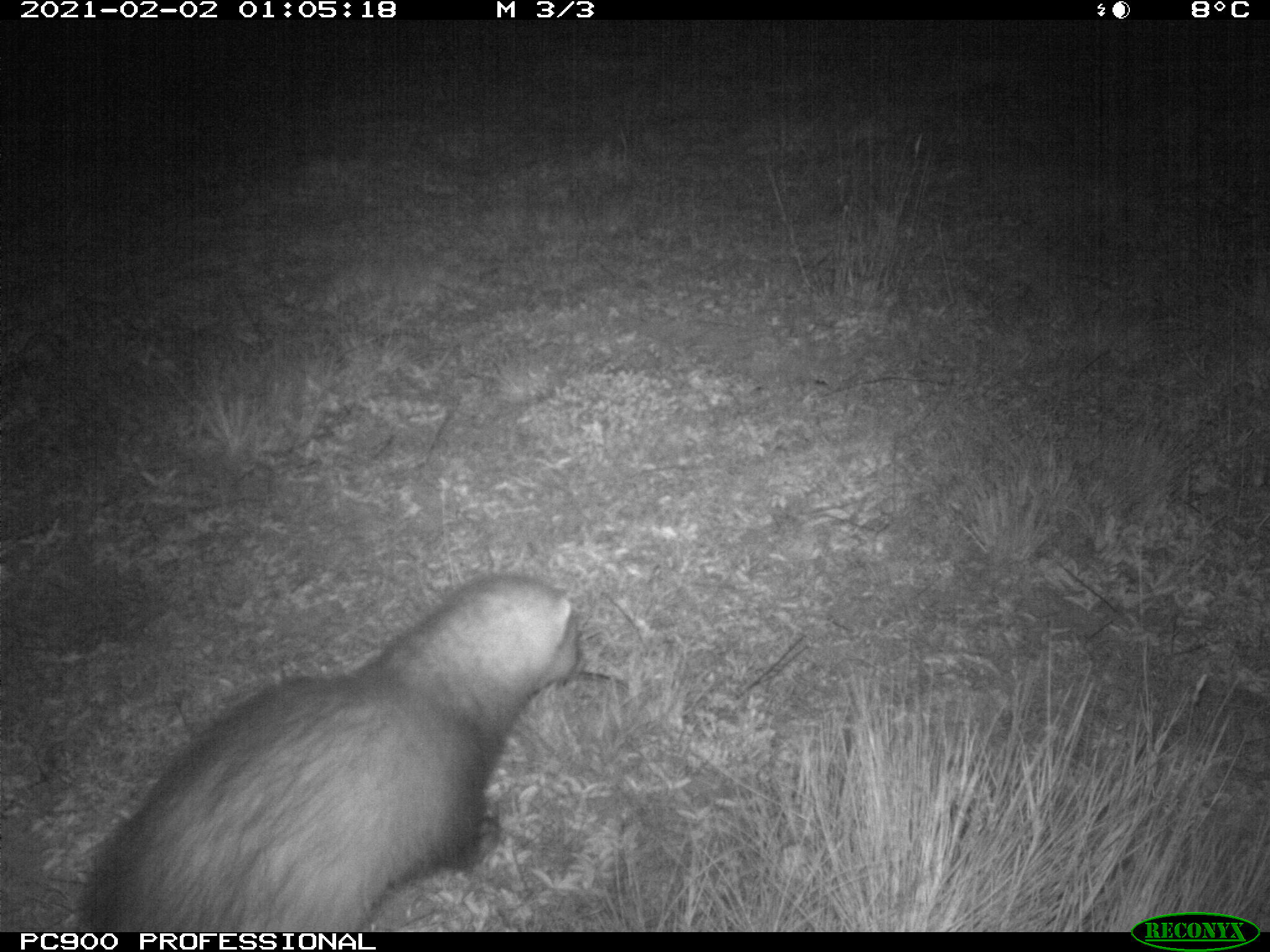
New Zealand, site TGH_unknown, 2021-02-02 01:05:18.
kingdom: Animalia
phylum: Chordata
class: Mammalia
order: Carnivora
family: Mustelidae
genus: Mustela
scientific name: Mustela furo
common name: ferret